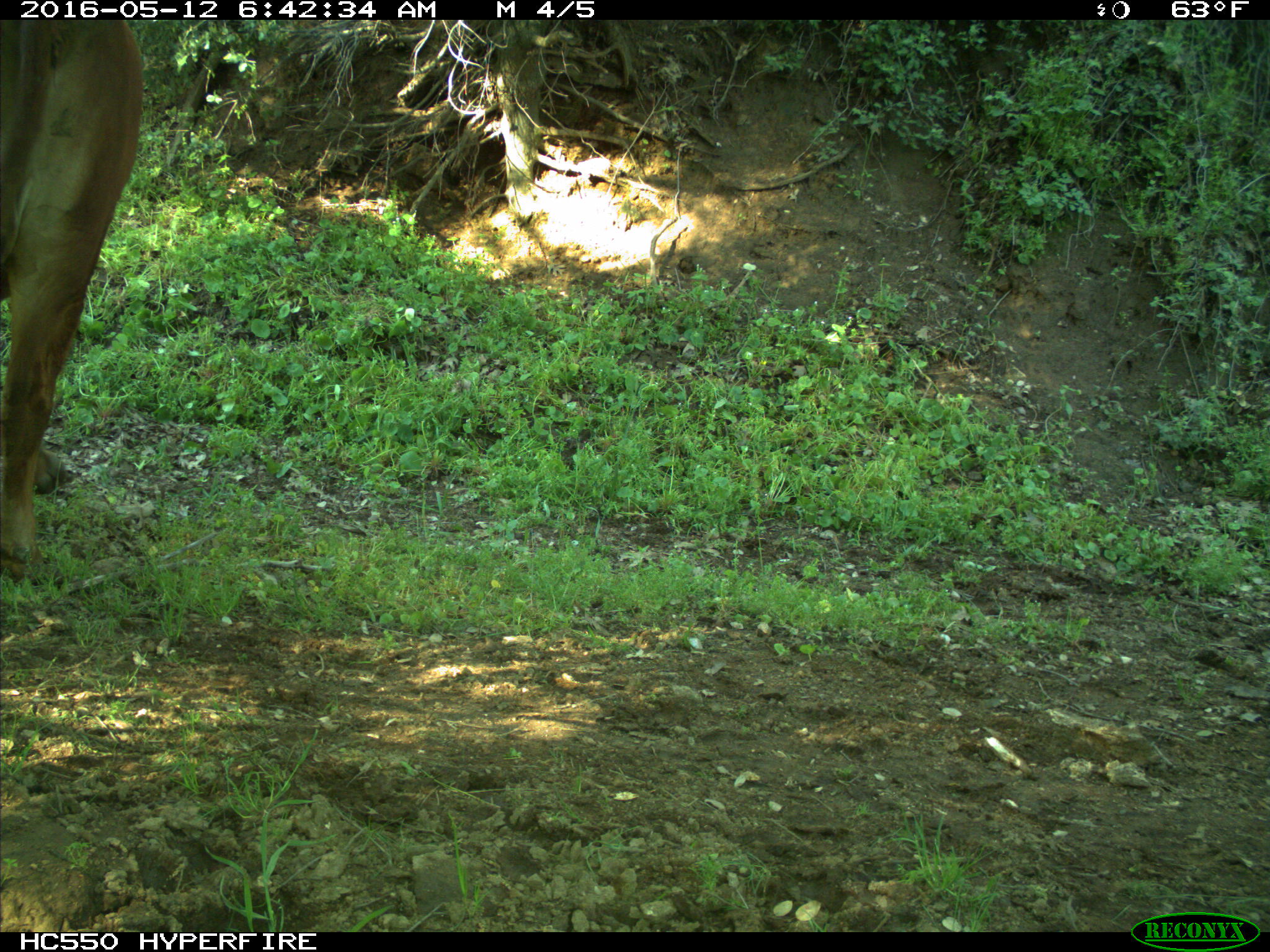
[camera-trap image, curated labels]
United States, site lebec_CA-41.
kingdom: Animalia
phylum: Chordata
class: Mammalia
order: Artiodactyla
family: Bovidae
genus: Bos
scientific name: Bos taurus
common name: domestic cow